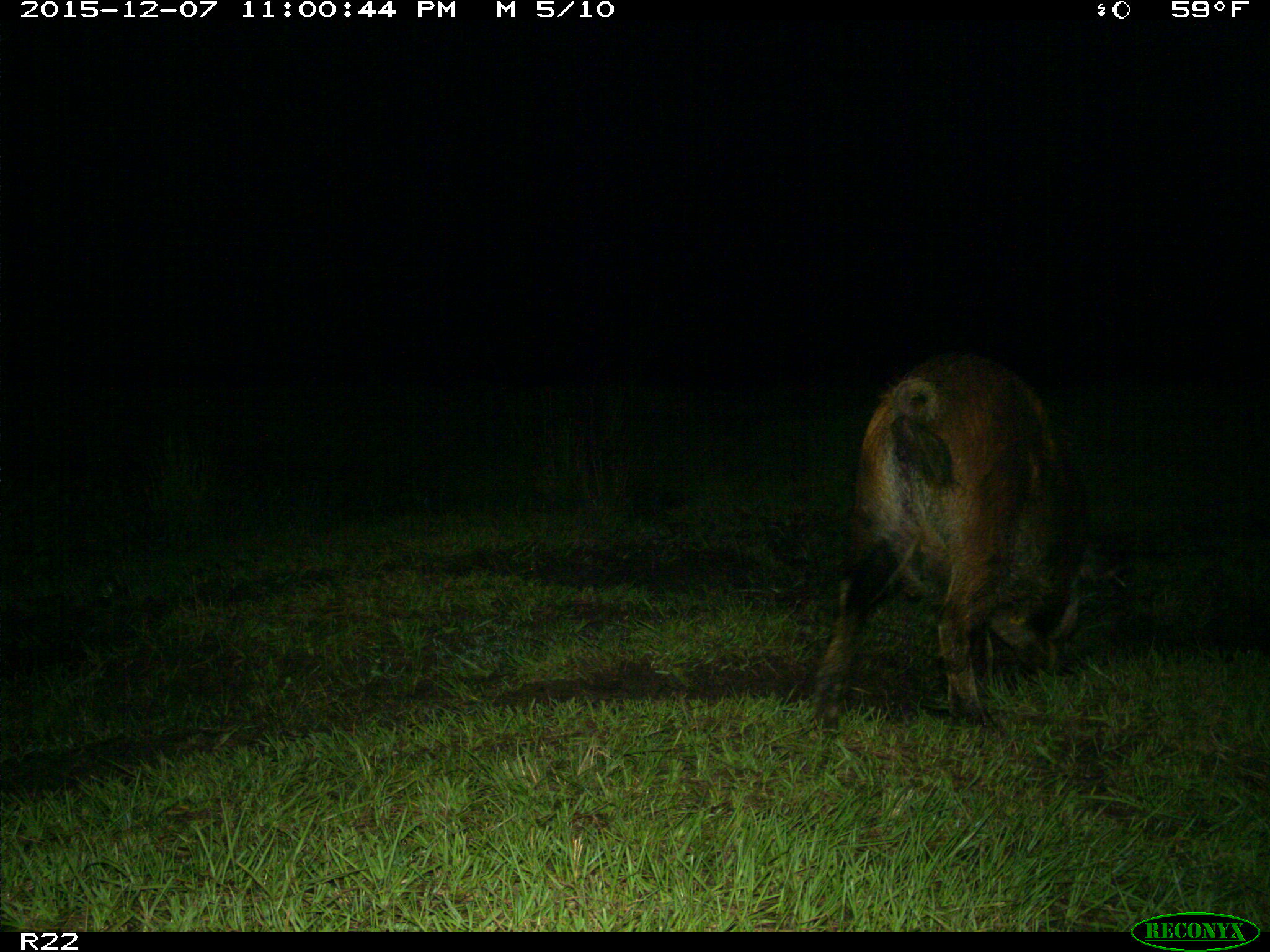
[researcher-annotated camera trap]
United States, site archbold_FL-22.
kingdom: Animalia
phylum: Chordata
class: Mammalia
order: Artiodactyla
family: Suidae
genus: Sus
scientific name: Sus scrofa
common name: wild boar